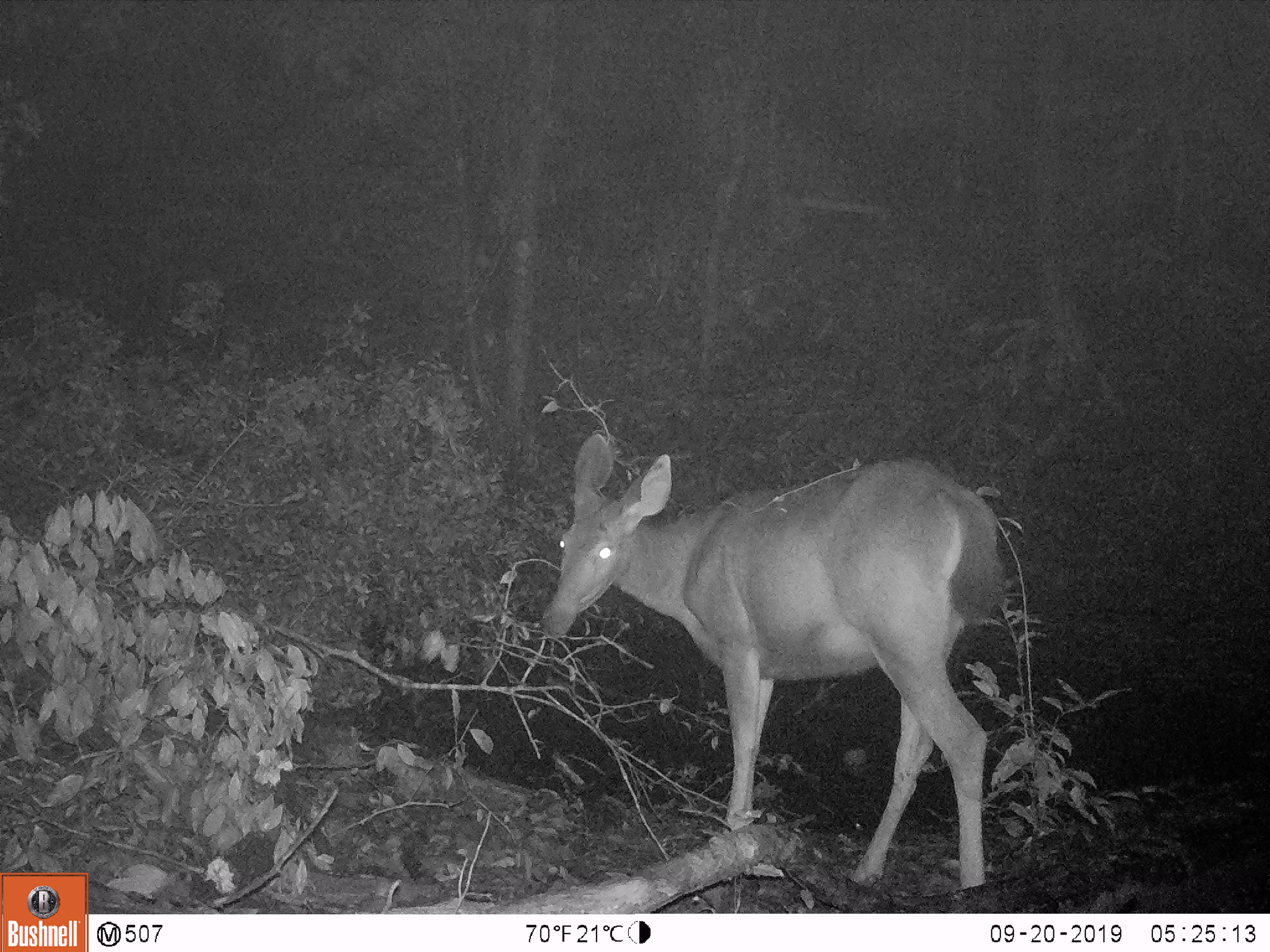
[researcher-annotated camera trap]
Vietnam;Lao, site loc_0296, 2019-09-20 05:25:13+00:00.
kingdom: Animalia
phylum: Chordata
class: Mammalia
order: Artiodactyla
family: Cervidae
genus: Rusa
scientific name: Rusa unicolor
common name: sambar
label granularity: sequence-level